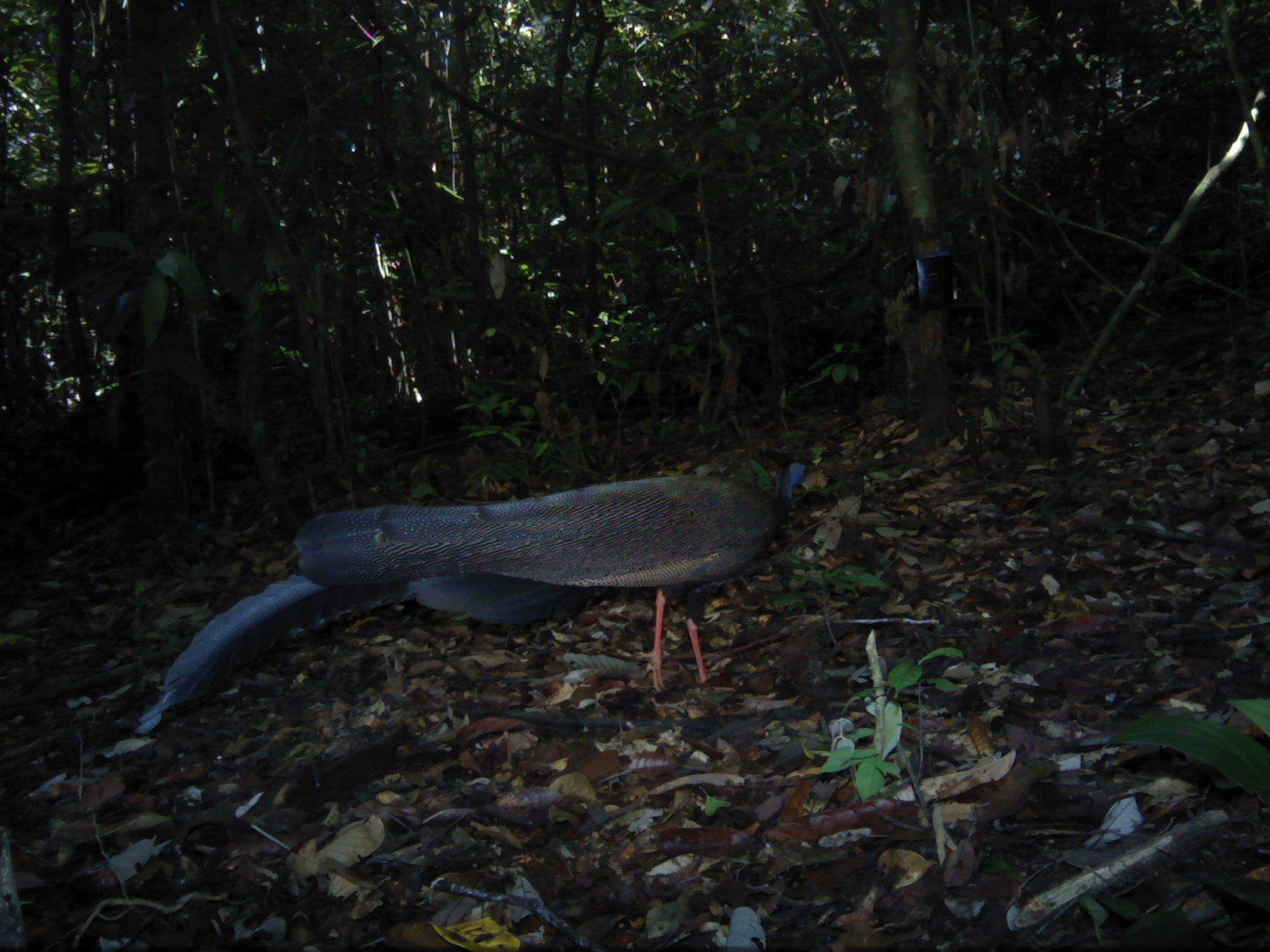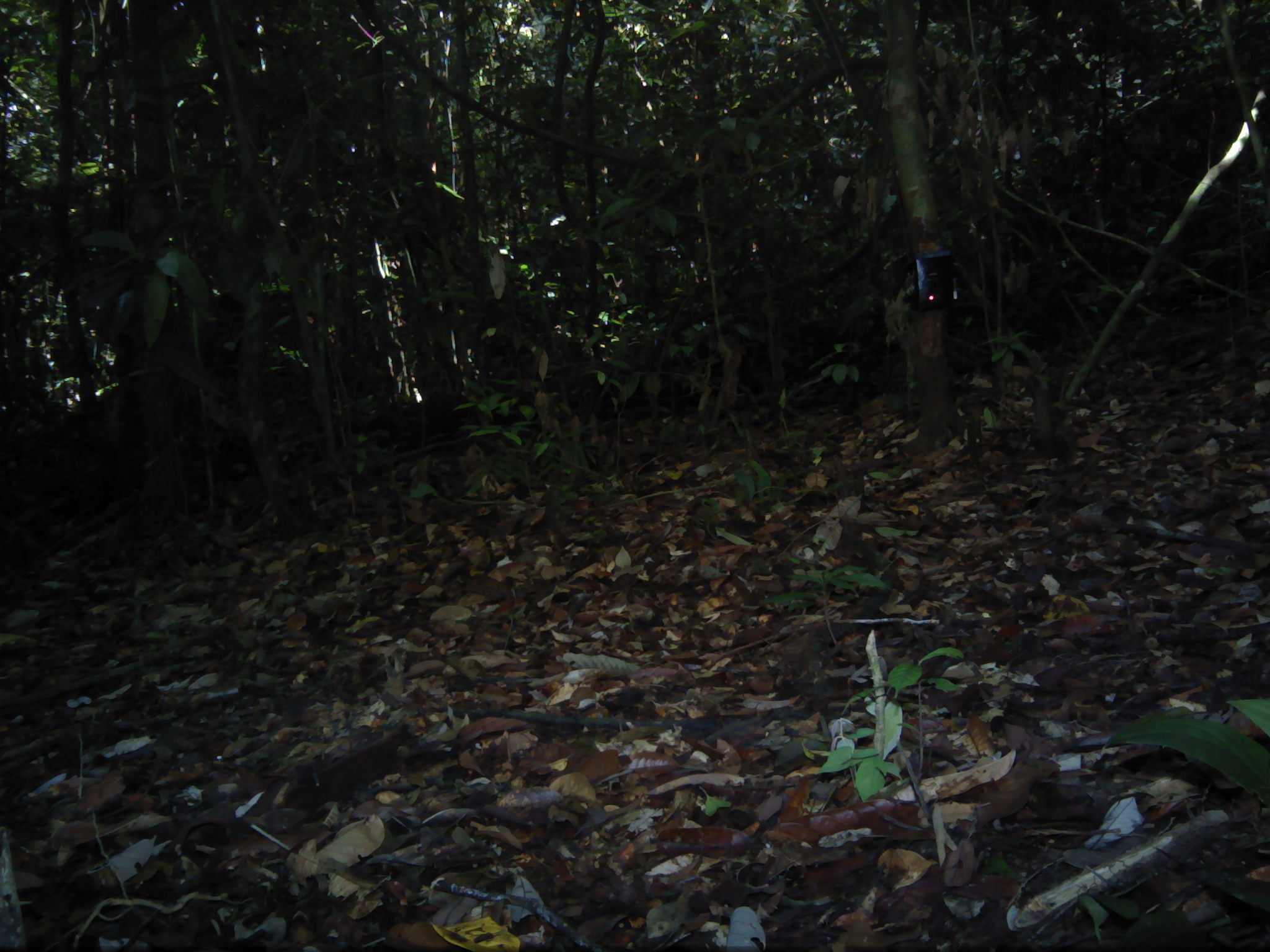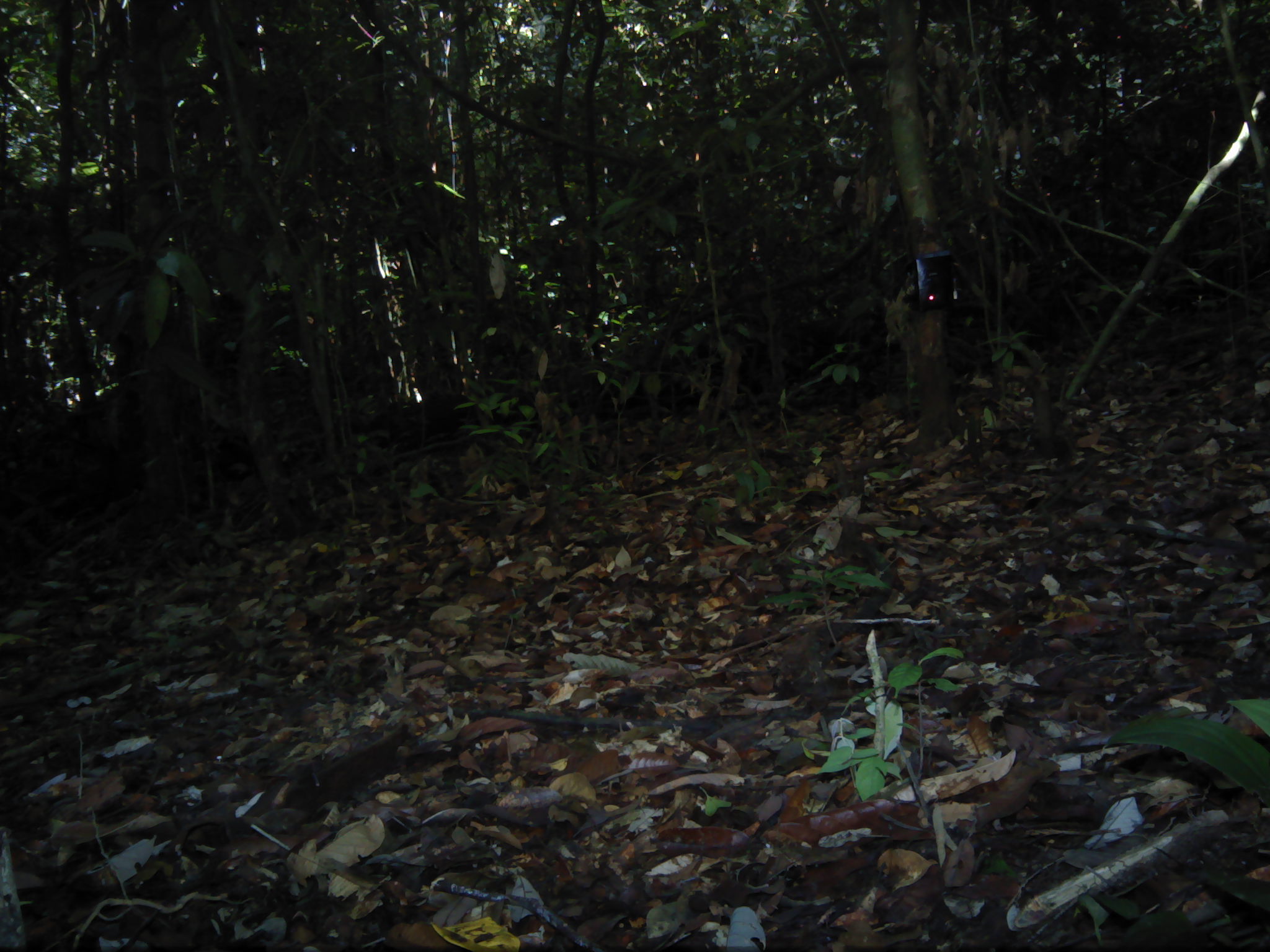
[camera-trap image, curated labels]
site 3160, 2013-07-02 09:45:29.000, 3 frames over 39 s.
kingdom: Animalia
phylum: Chordata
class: Aves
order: Galliformes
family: Phasianidae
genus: Argusianus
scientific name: Argusianus argus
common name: great argus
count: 1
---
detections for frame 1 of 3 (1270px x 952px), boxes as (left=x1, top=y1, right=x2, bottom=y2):
argusianus argus: (left=134, top=461, right=809, bottom=735)